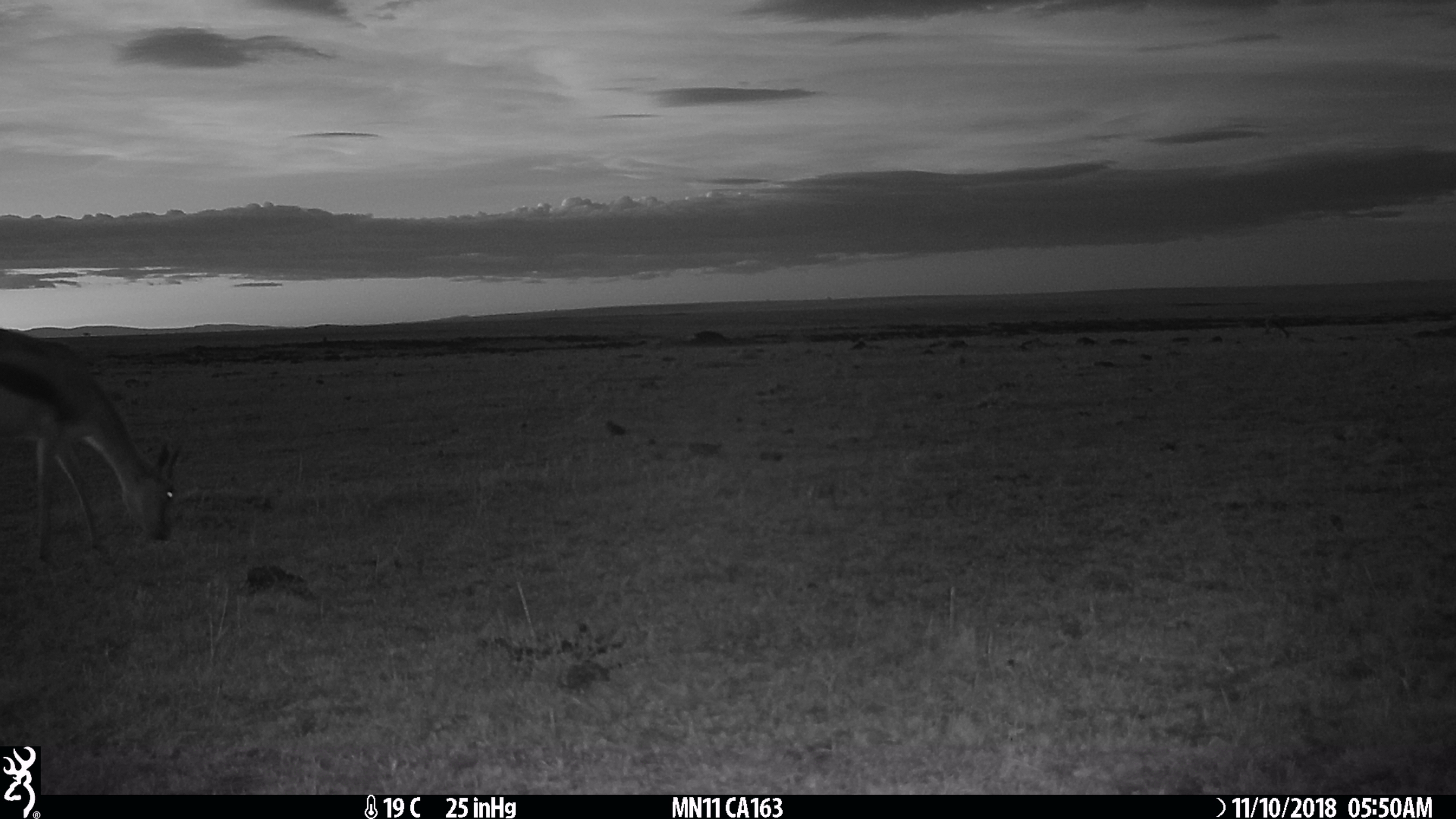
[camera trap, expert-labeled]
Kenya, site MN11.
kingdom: Animalia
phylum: Chordata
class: Mammalia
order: Artiodactyla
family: Bovidae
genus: Eudorcas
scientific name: Eudorcas thomsonii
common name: thomon's gazelle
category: gazelle thomsons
Gazelle thomsons (thomon's gazelle) (Eudorcas thomsonii).